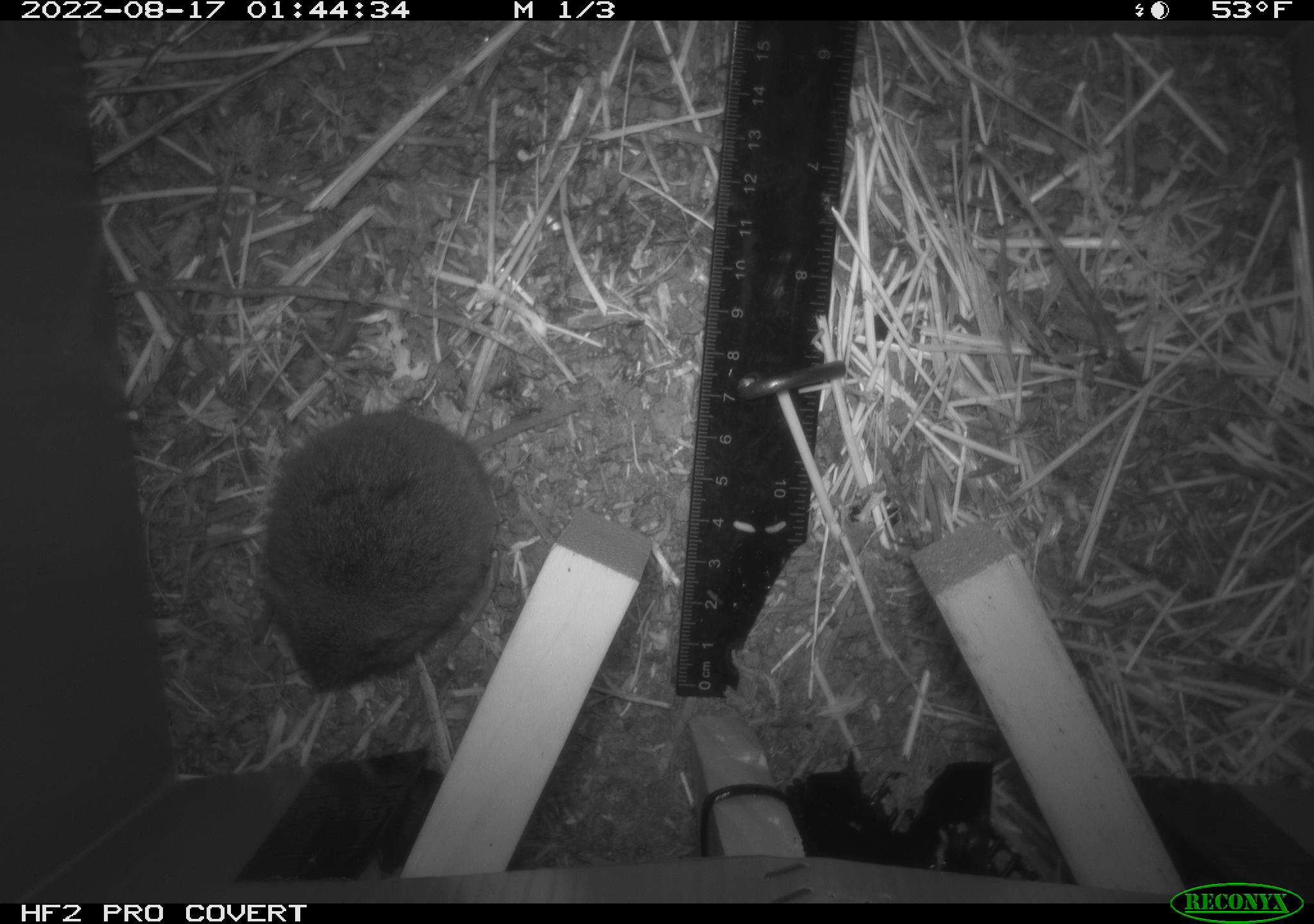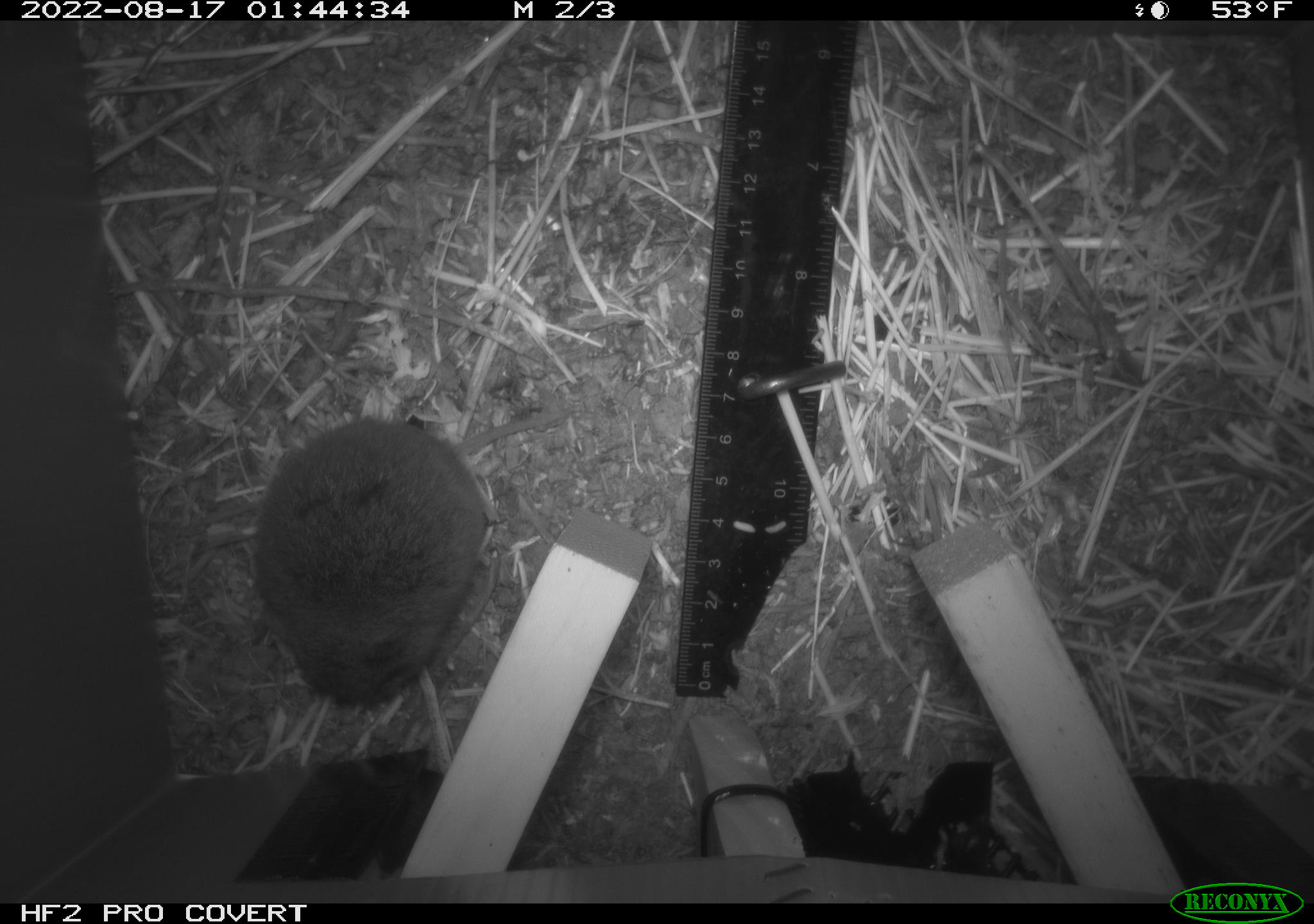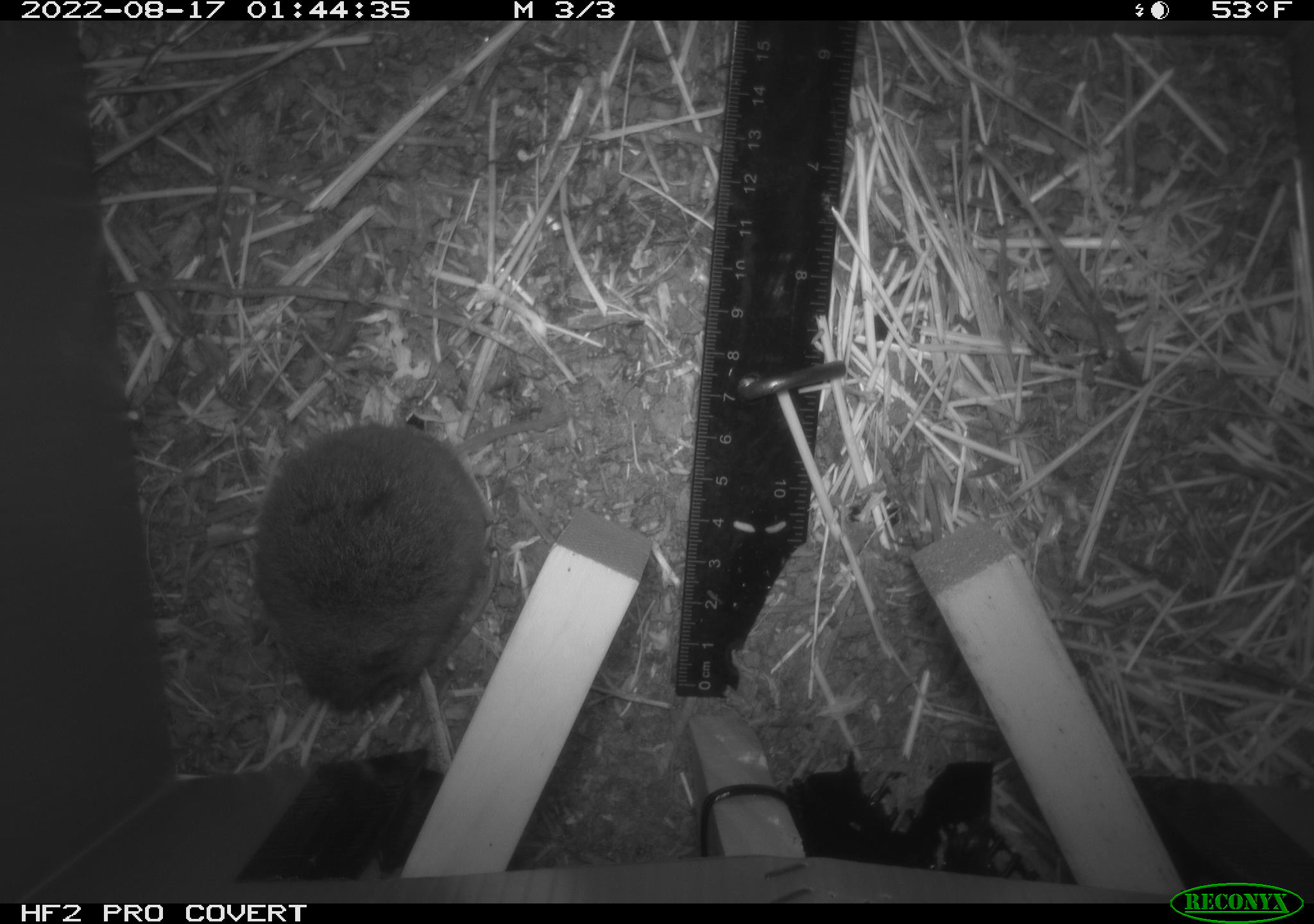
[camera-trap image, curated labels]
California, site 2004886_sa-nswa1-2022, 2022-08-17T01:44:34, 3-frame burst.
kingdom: Animalia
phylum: Chordata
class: Mammalia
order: Rodentia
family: Cricetidae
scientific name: Cricetidae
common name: hamsters, voles, lemmings, and allies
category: cricetidae family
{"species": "cricetidae family (hamsters, voles, lemmings, and allies) (Cricetidae)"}